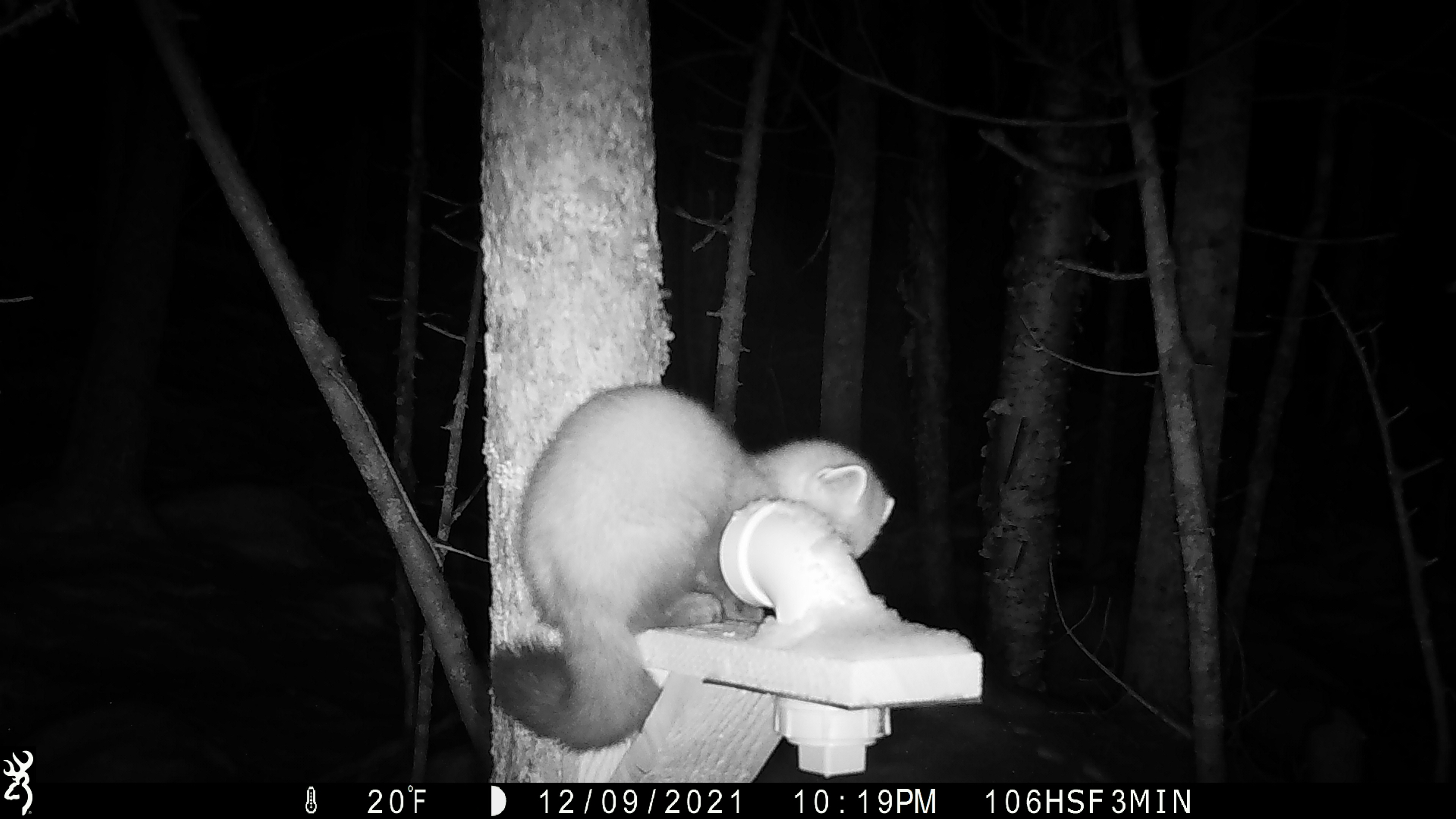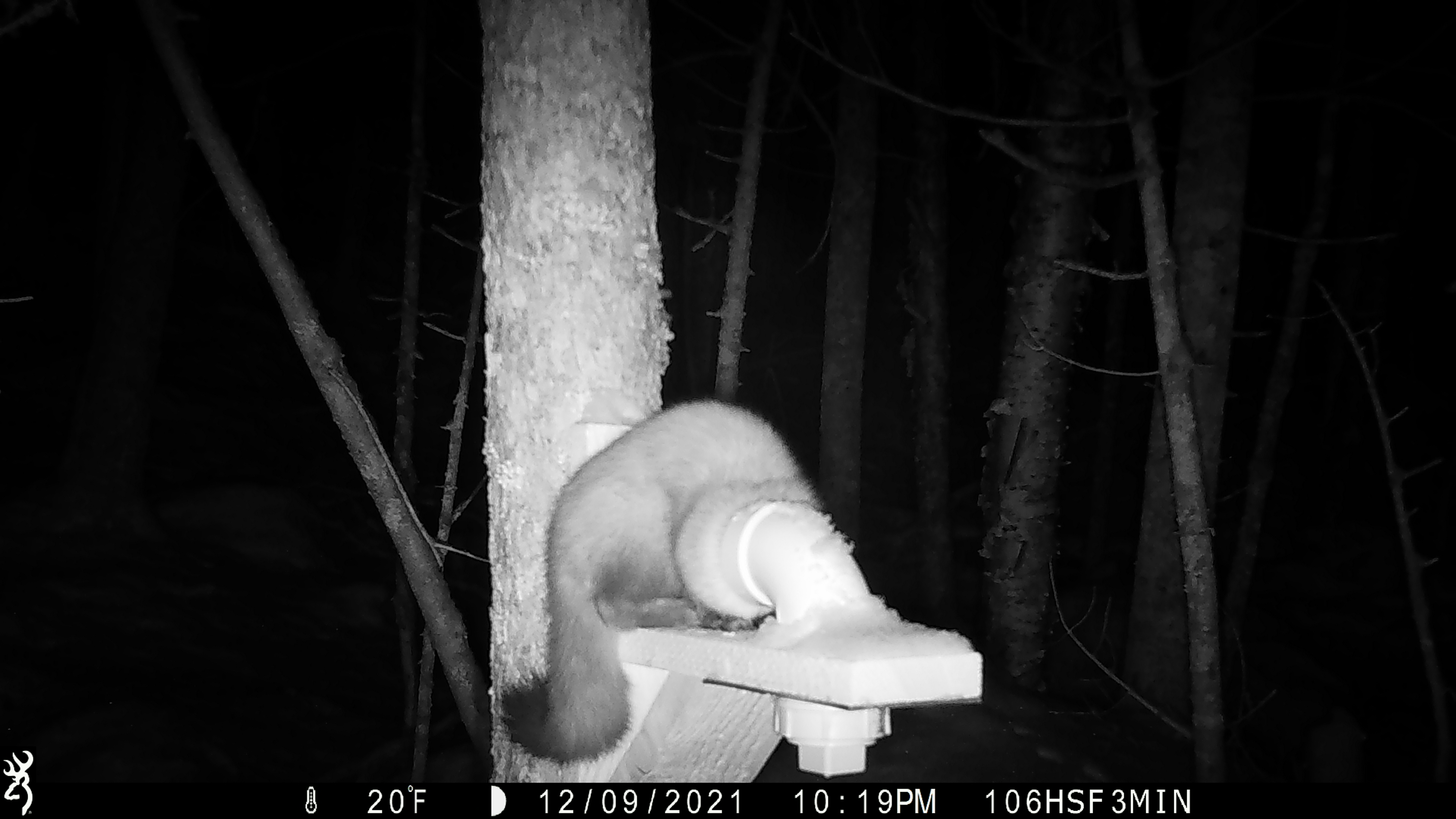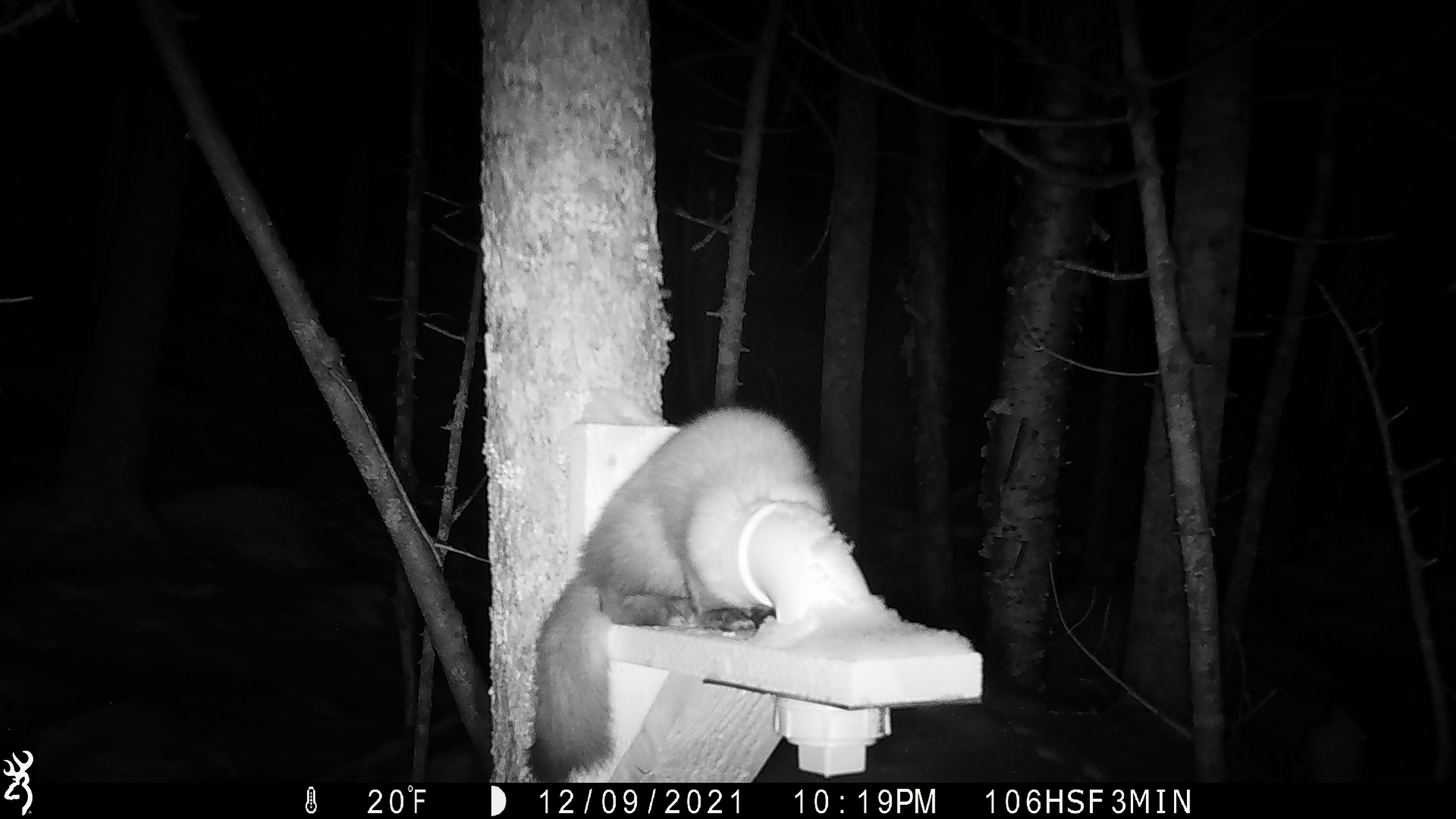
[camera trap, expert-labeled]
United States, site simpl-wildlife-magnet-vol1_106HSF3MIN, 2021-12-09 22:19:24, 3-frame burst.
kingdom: Animalia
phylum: Chordata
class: Mammalia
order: Carnivora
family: Mustelidae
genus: Martes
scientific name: Martes americana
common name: american marten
American marten (Martes americana).